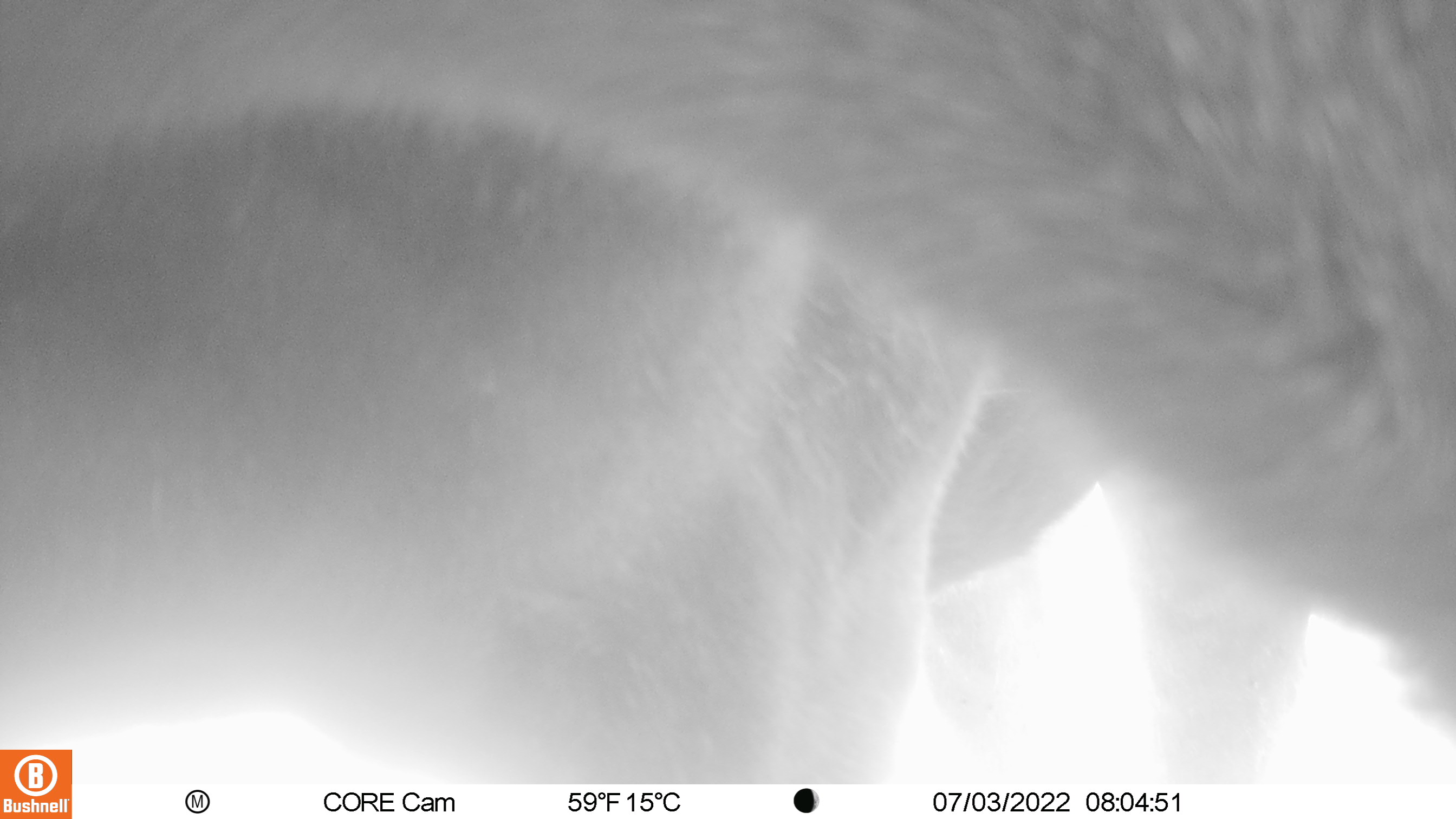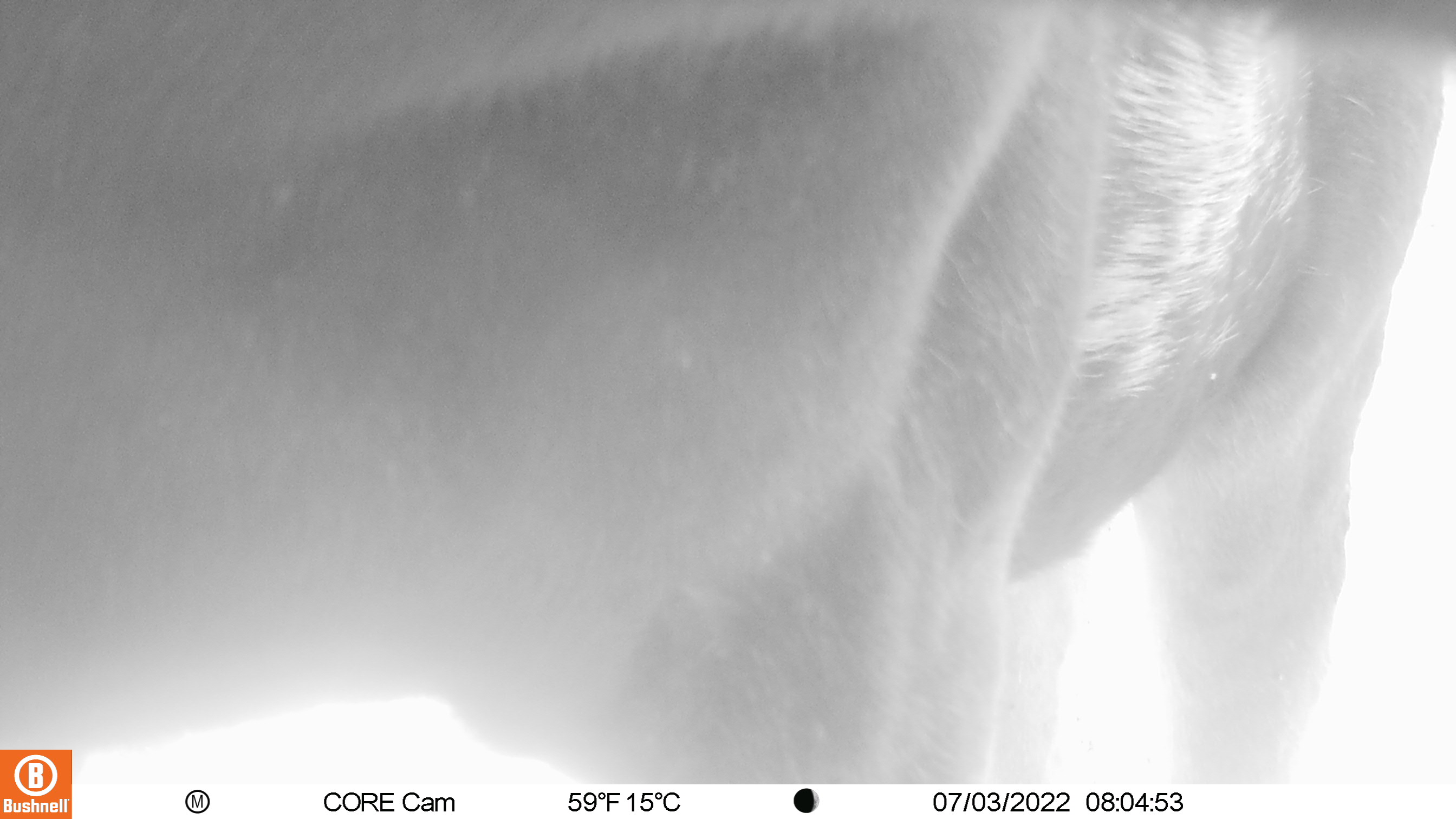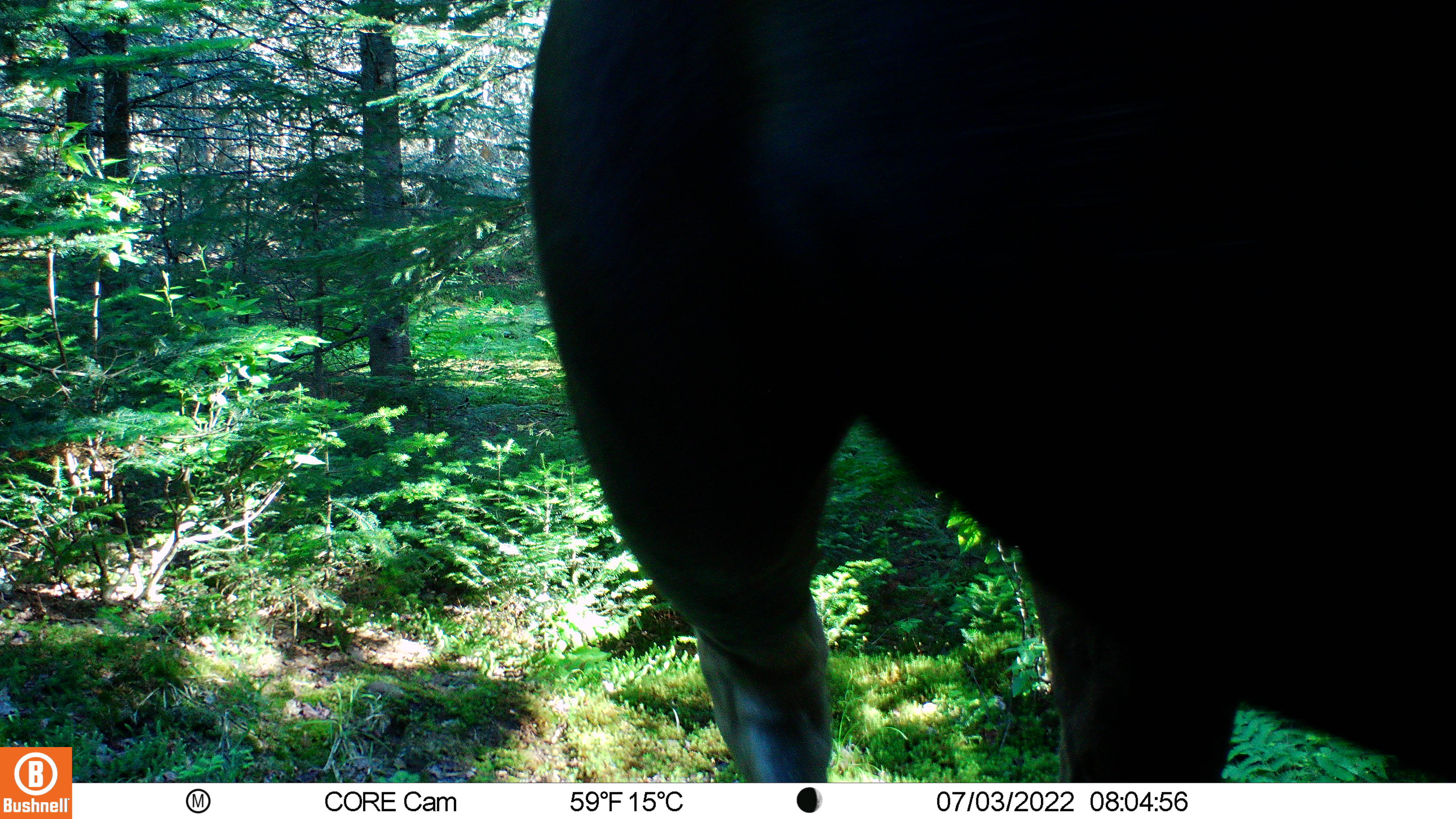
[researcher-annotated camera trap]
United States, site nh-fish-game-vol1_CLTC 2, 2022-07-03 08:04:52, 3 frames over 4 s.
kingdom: Animalia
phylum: Chordata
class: Mammalia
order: Artiodactyla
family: Cervidae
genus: Alces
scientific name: Alces alces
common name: moose